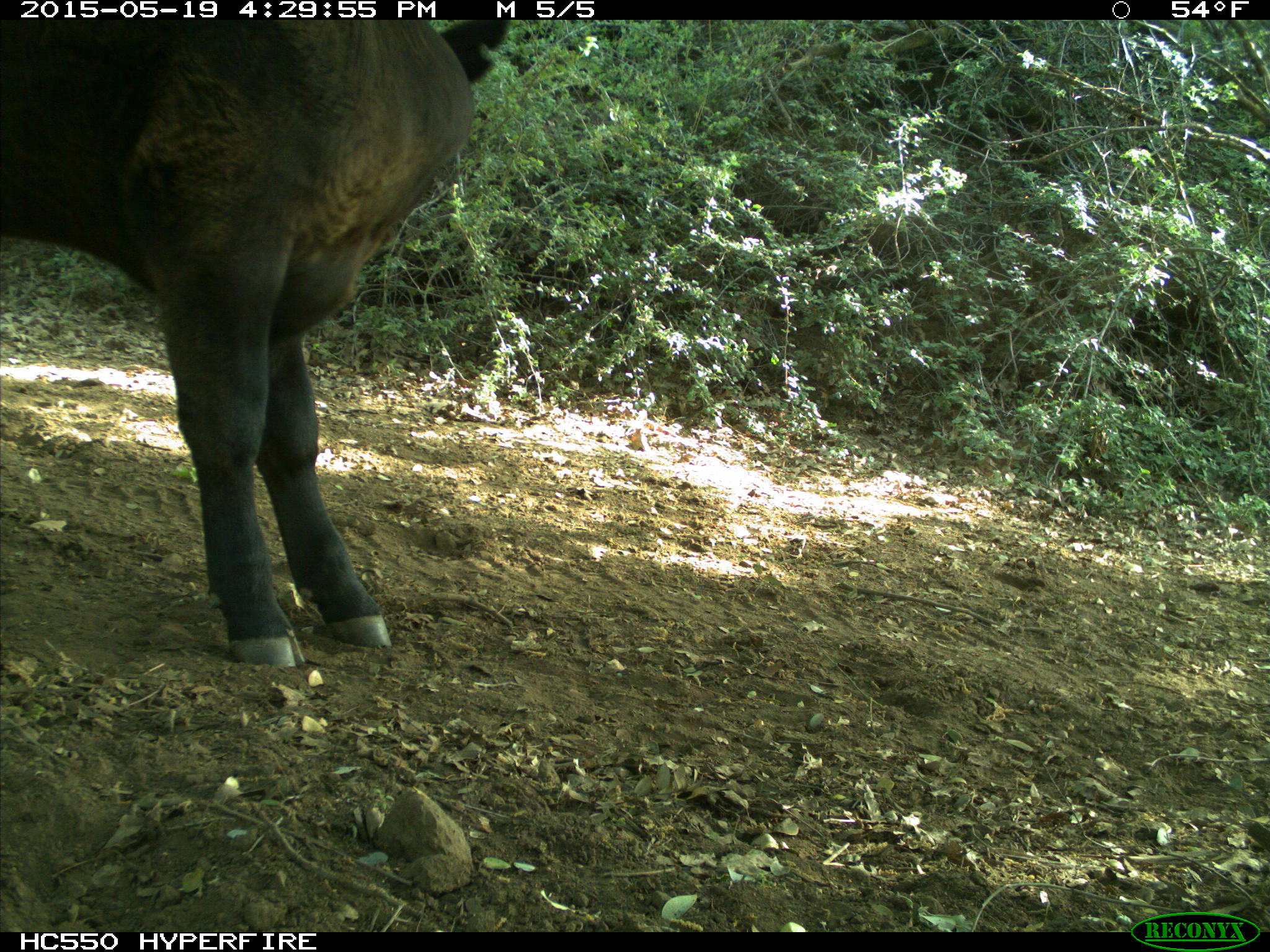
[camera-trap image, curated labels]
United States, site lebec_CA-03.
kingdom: Animalia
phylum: Chordata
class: Mammalia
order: Artiodactyla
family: Bovidae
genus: Bos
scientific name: Bos taurus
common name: domestic cow